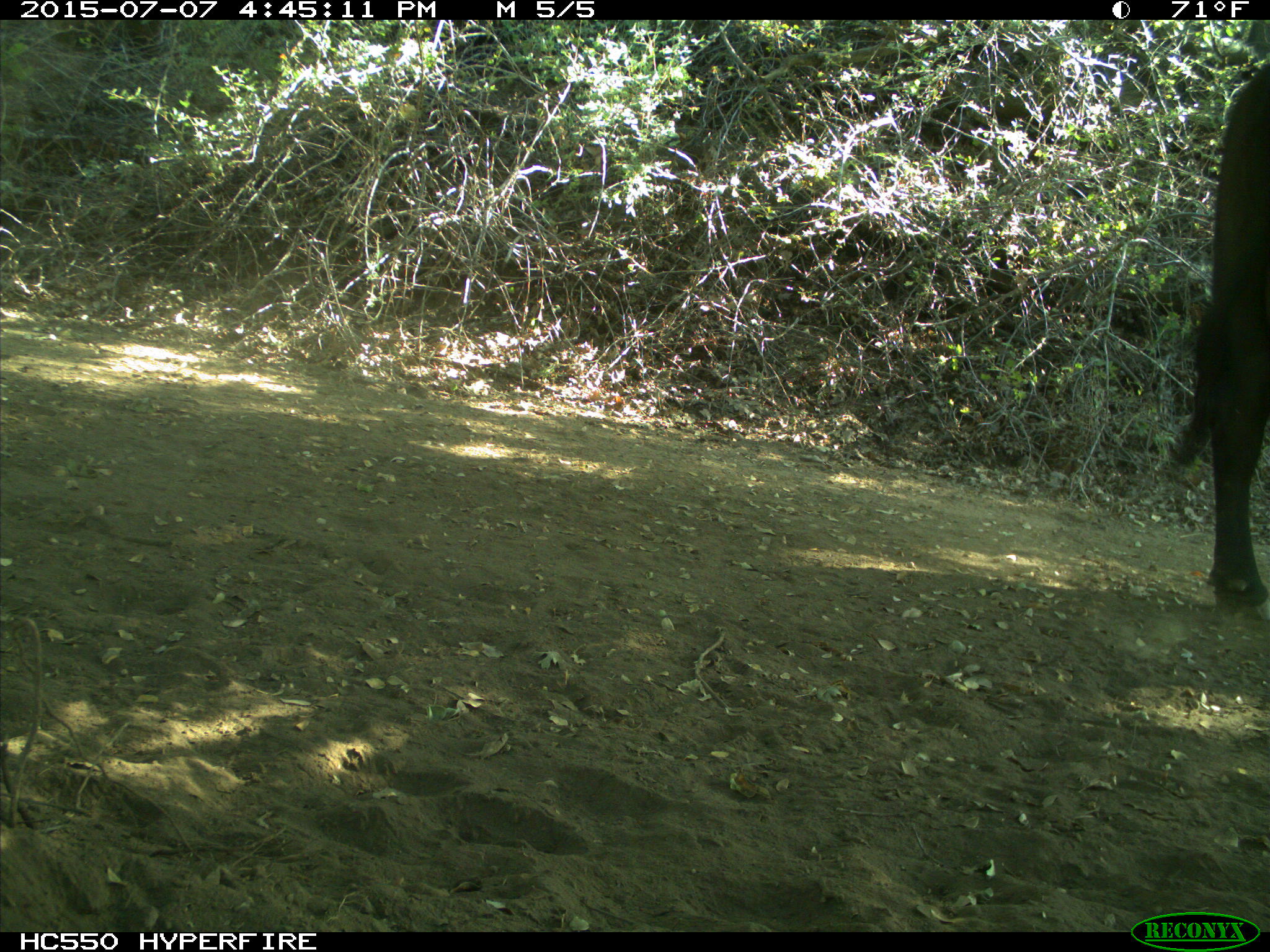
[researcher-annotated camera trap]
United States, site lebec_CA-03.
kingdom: Animalia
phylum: Chordata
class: Mammalia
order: Artiodactyla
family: Bovidae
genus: Bos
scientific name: Bos taurus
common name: domestic cow